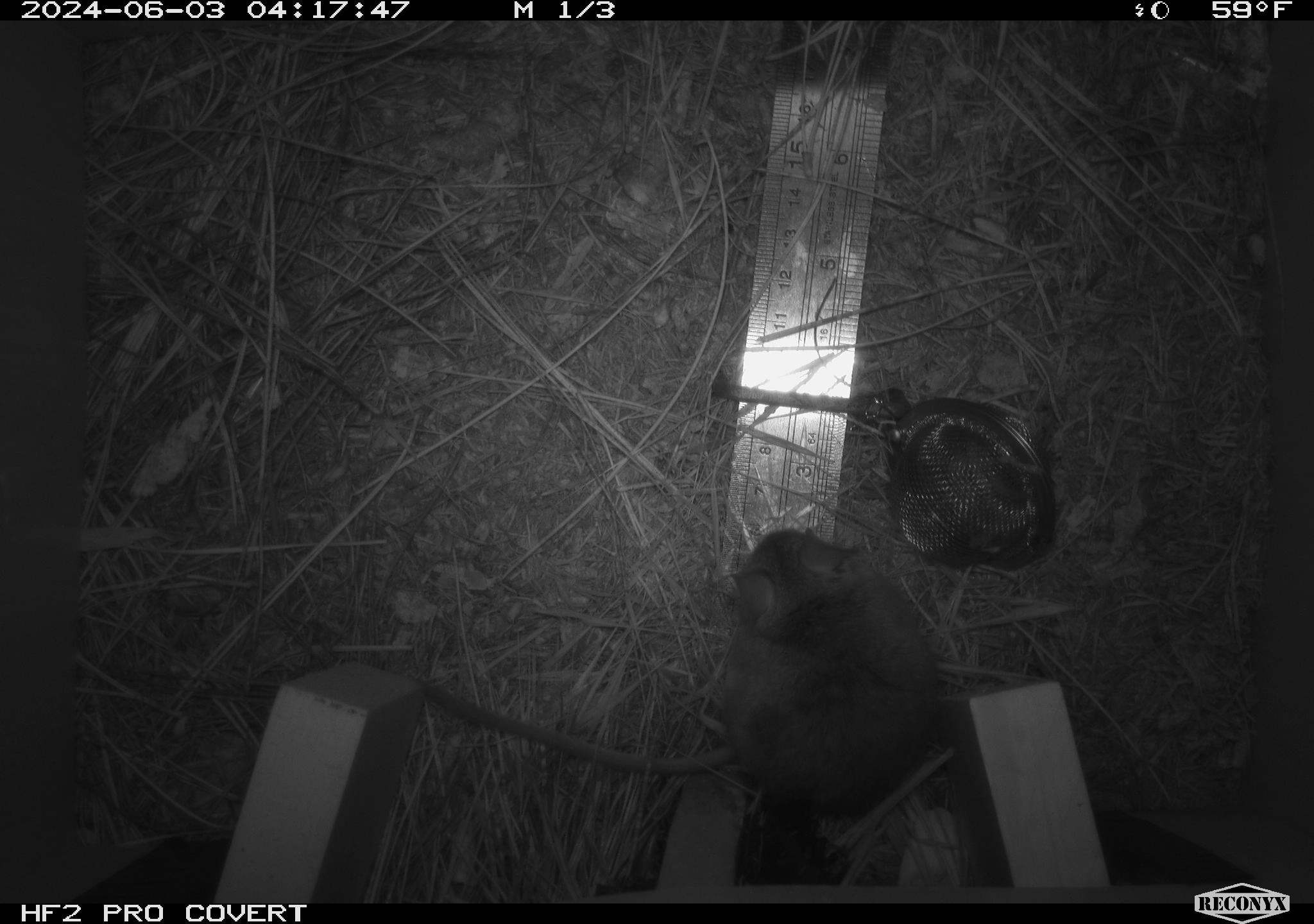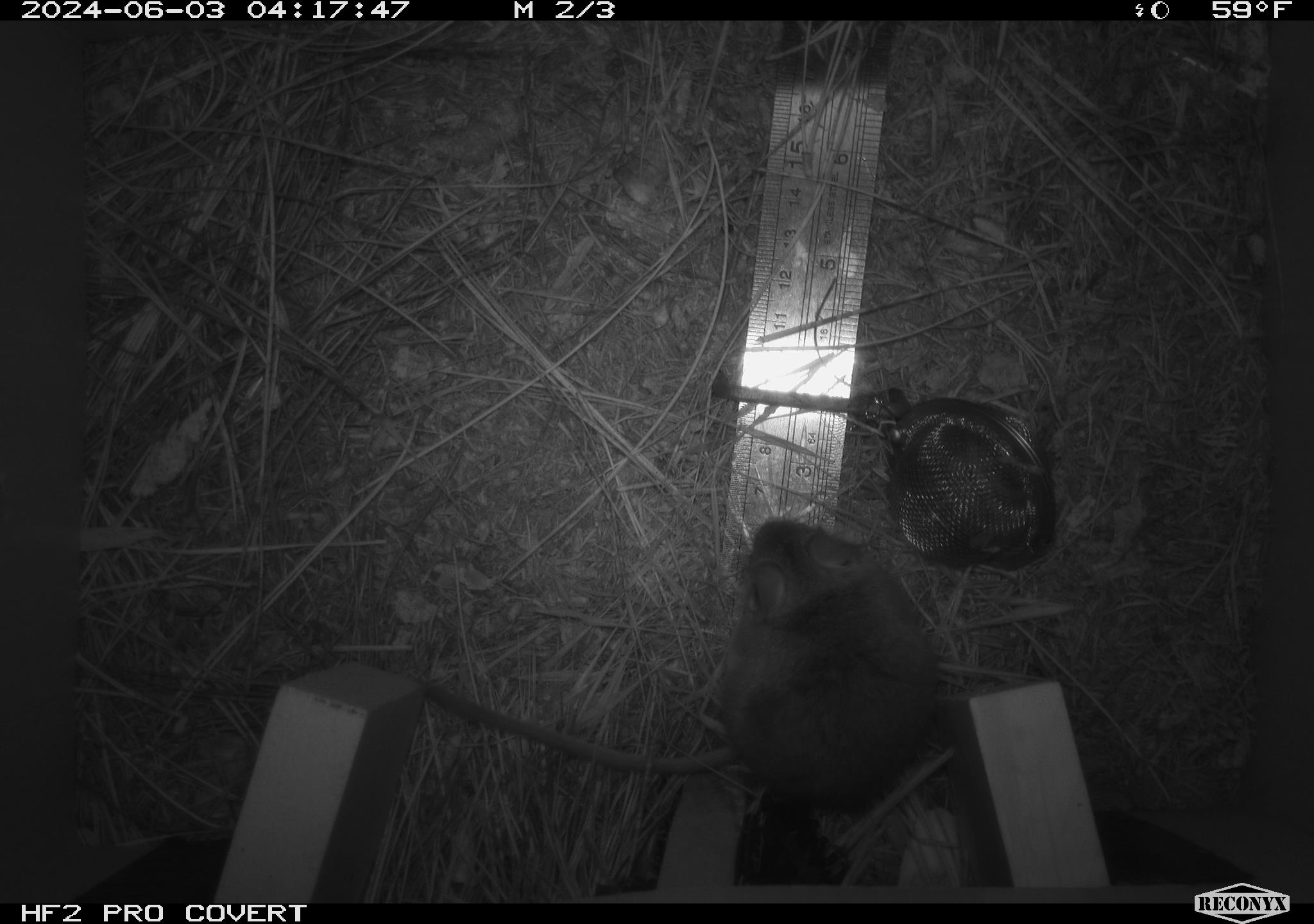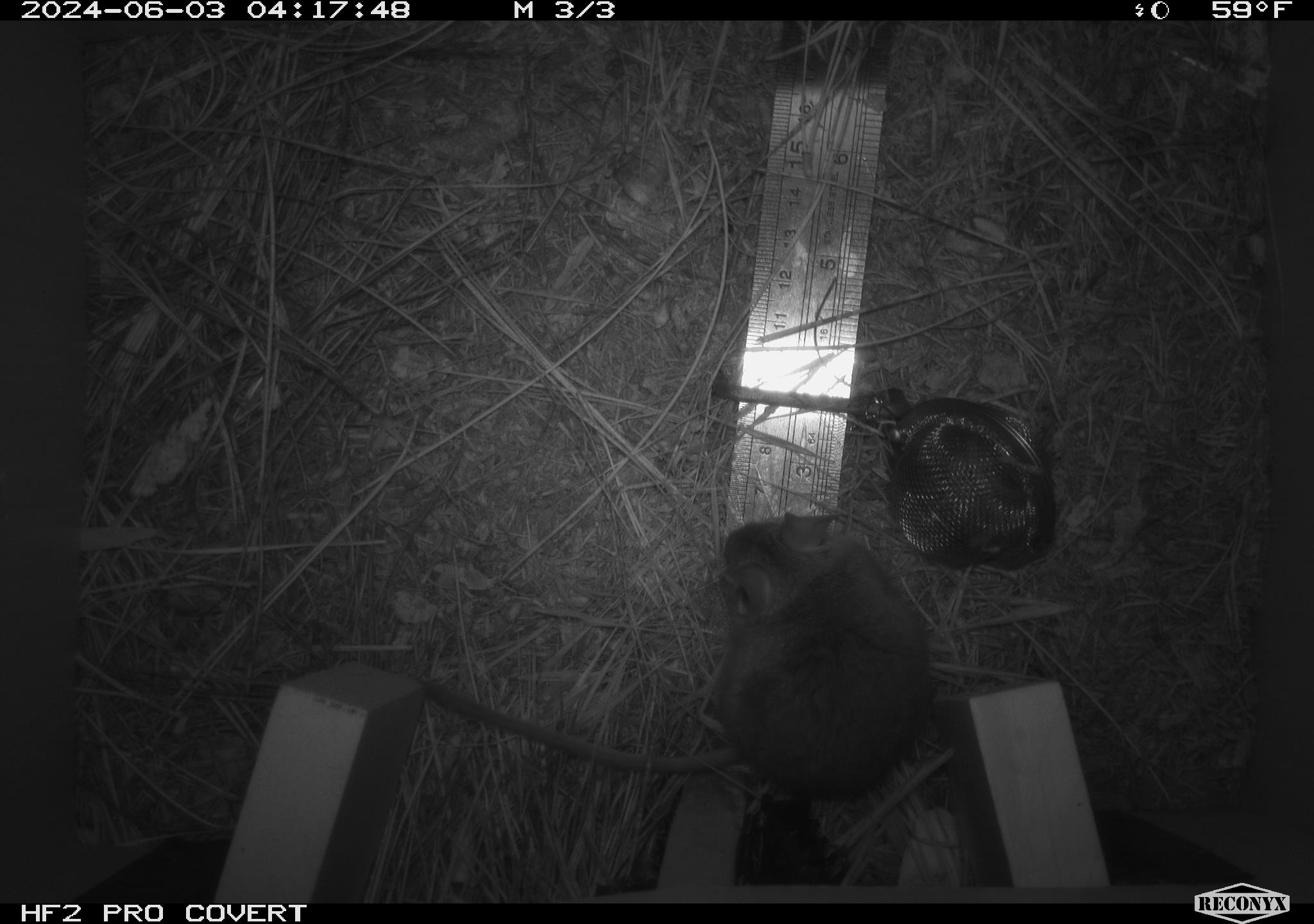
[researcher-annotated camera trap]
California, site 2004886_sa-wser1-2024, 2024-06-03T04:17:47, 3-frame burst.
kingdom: Animalia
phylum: Chordata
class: Mammalia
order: Rodentia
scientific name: Rodentia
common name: mouse species